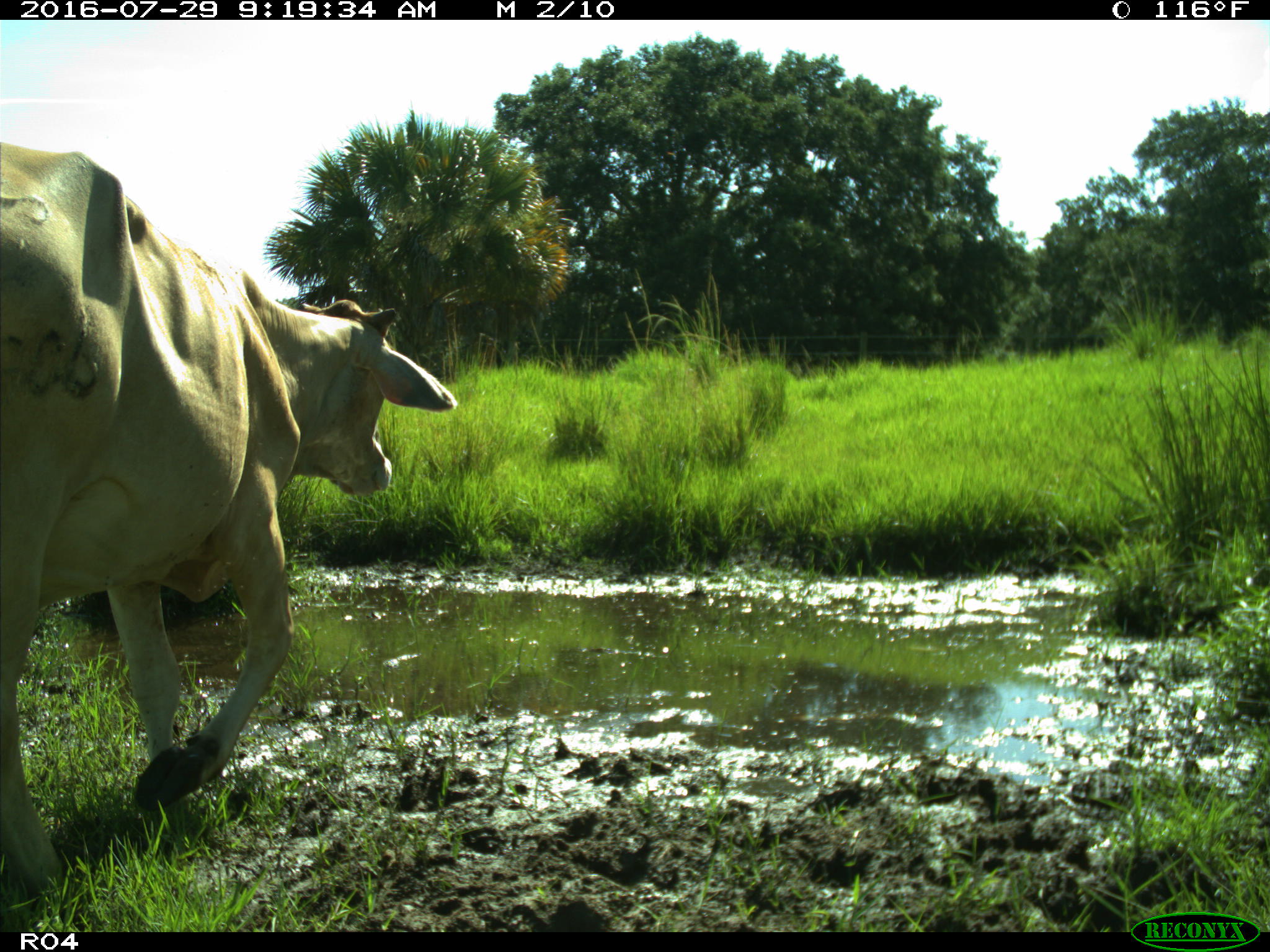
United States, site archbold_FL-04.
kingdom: Animalia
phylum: Chordata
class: Mammalia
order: Artiodactyla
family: Bovidae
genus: Bos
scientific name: Bos taurus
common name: domestic cow